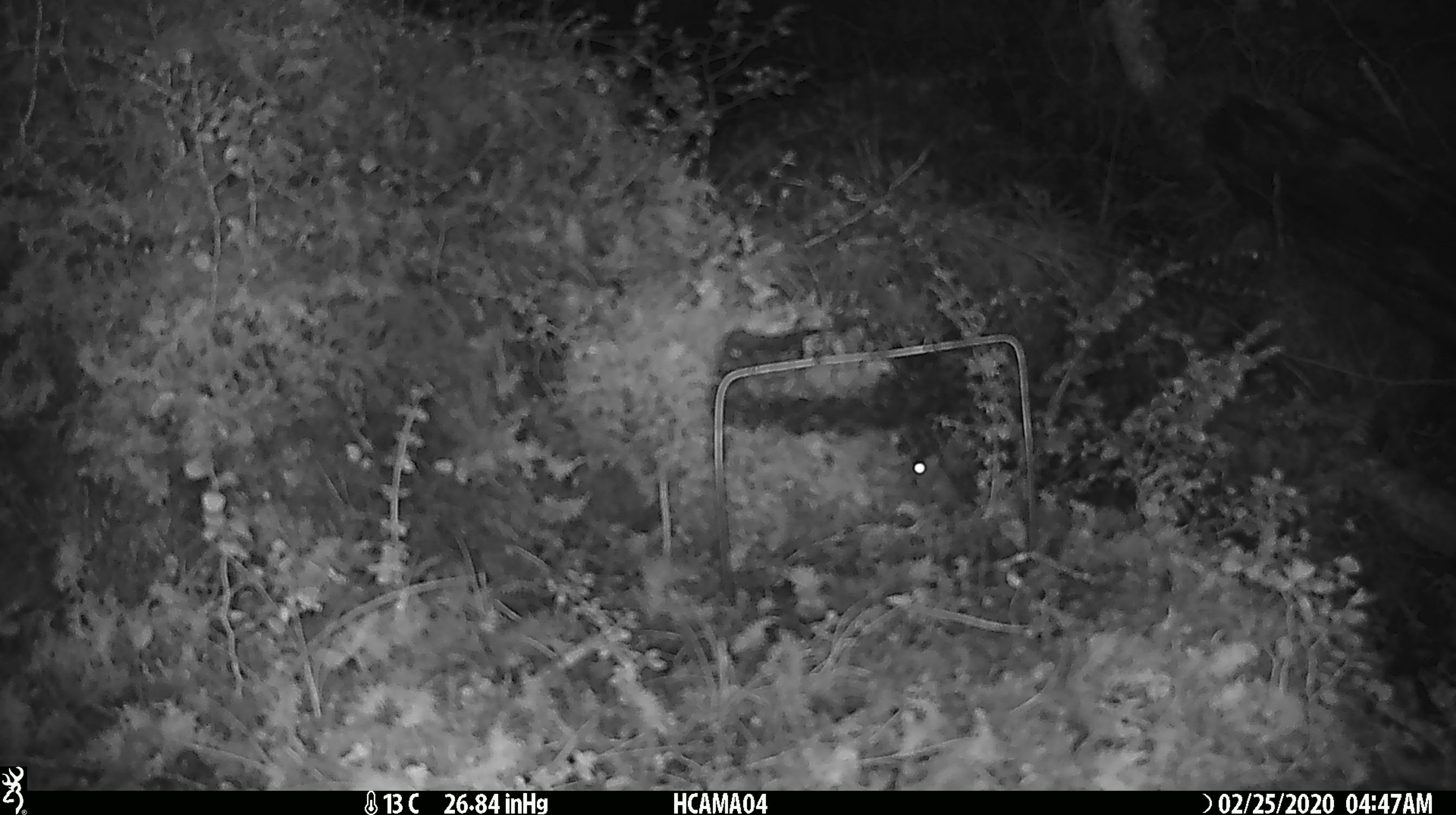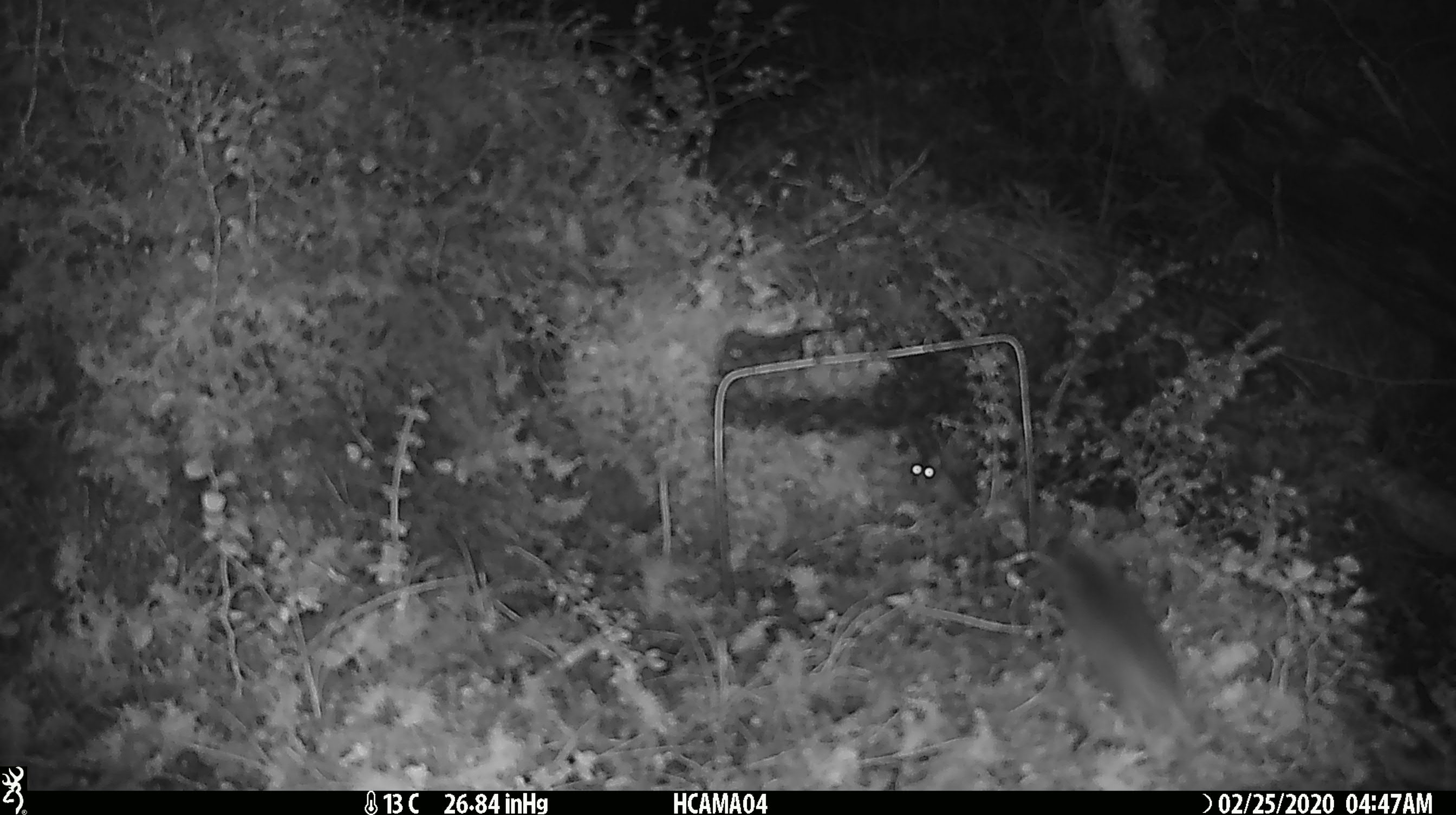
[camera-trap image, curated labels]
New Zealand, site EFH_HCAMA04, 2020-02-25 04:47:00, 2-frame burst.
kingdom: Animalia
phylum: Chordata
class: Mammalia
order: Rodentia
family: Muridae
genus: Mus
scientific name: Mus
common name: mouse